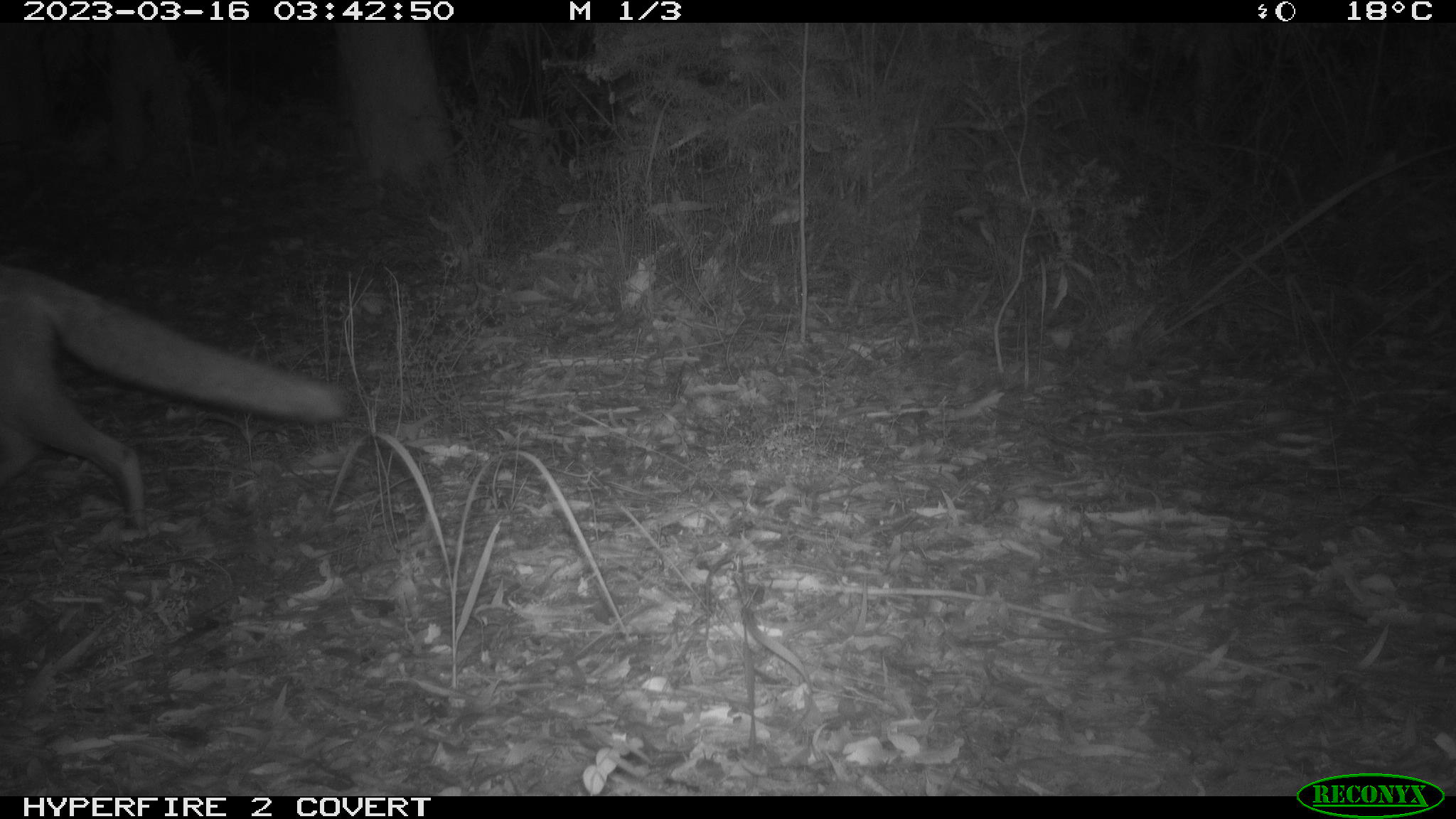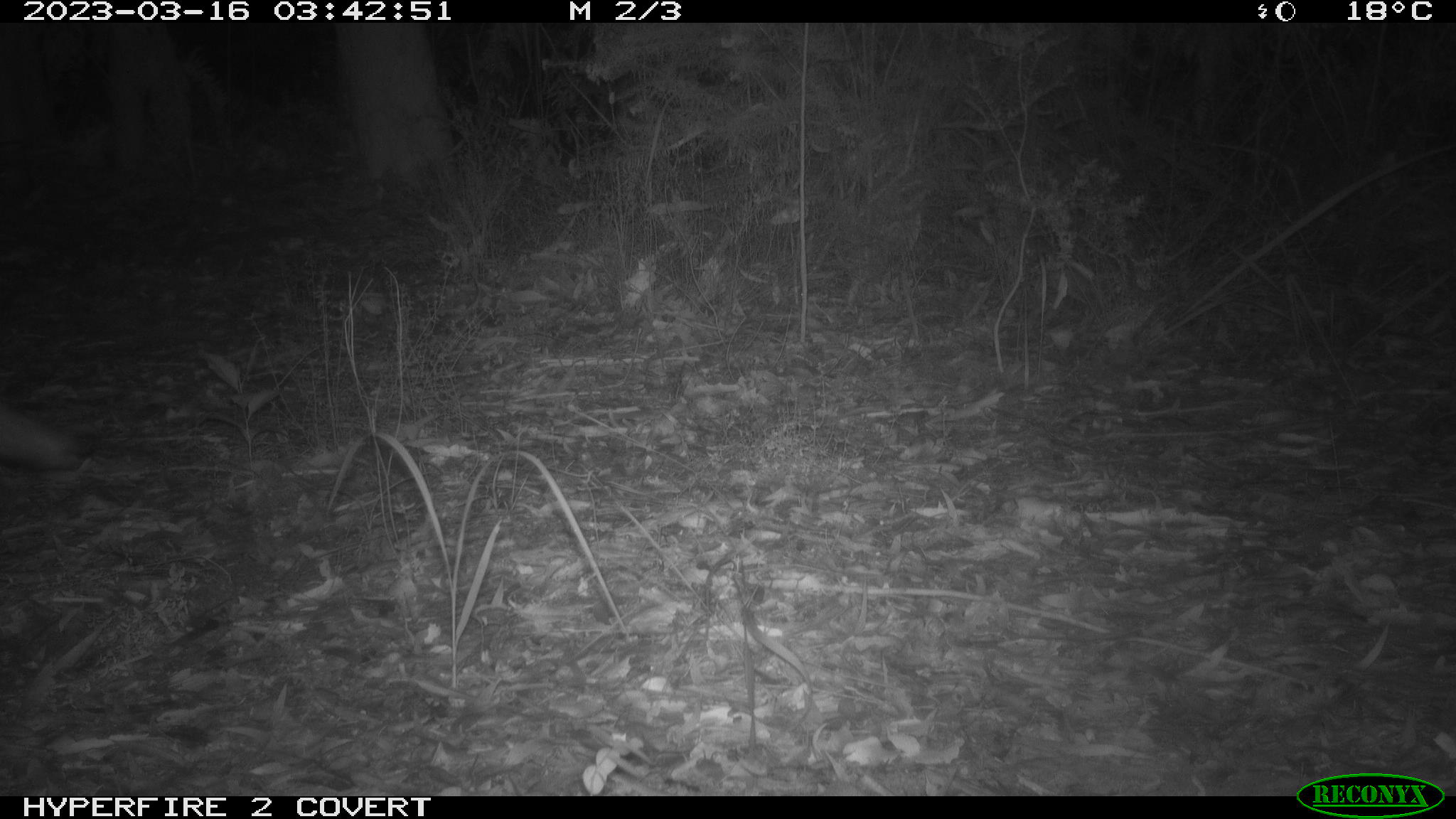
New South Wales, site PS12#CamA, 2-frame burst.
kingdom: Animalia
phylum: Chordata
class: Mammalia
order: Carnivora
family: Canidae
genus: Vulpes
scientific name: Vulpes vulpes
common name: red fox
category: fox